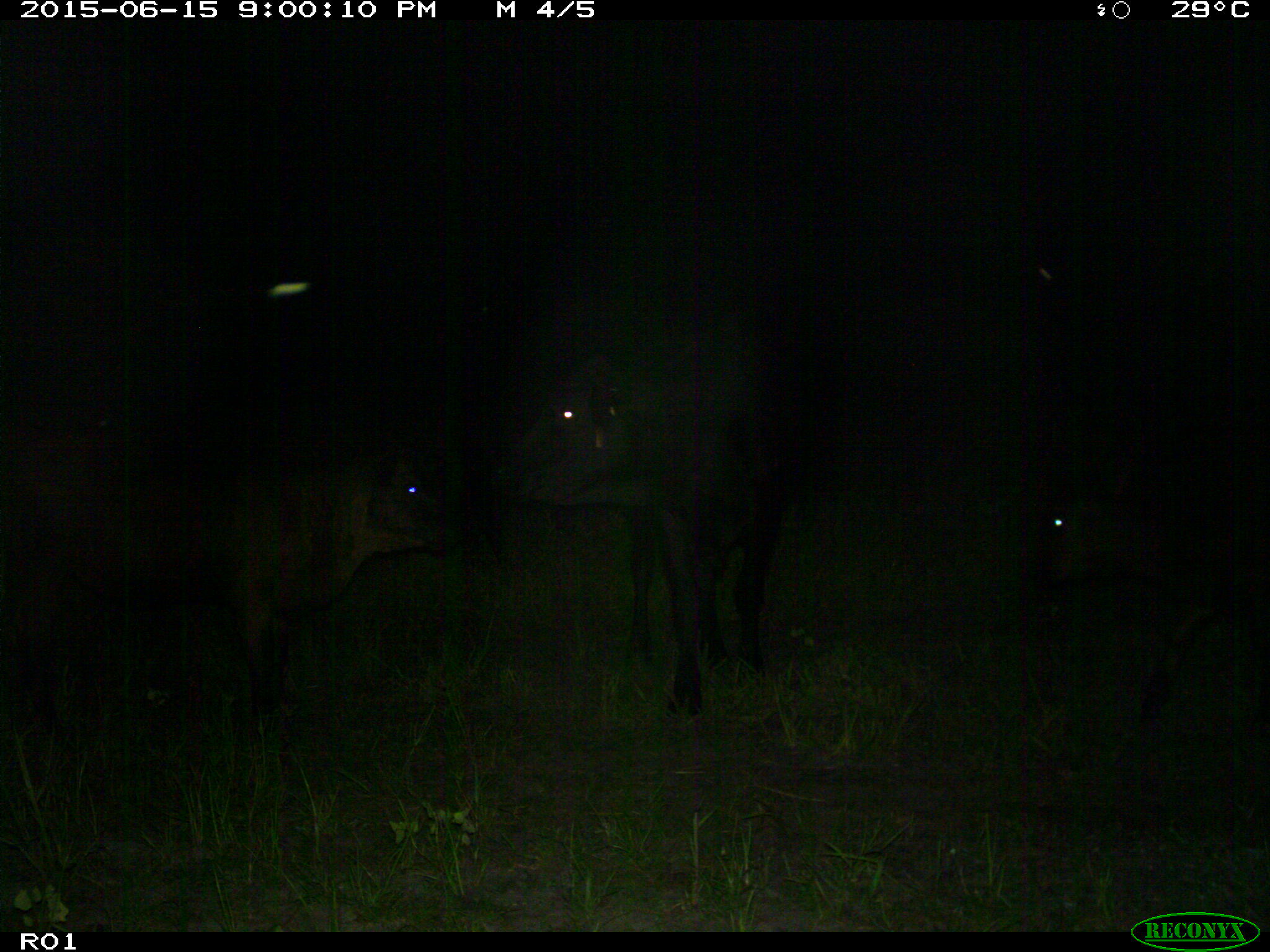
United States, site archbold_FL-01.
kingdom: Animalia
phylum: Chordata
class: Mammalia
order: Artiodactyla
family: Bovidae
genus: Bos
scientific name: Bos taurus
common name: domestic cow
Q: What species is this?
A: Bos taurus (domestic cow).